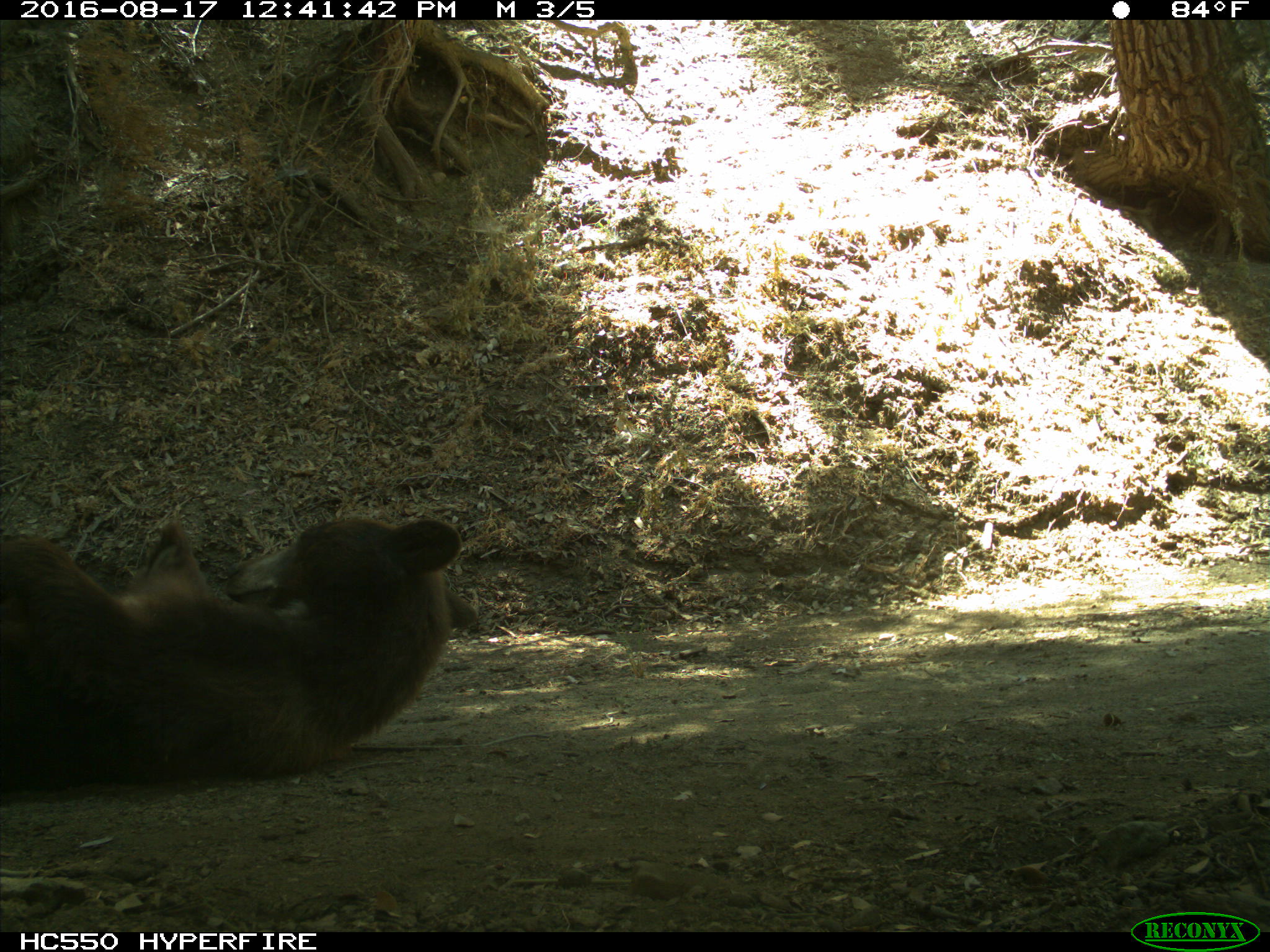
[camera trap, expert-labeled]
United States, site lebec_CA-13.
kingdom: Animalia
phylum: Chordata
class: Mammalia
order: Carnivora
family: Ursidae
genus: Ursus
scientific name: Ursus americanus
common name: american black bear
Ursus americanus (american black bear).